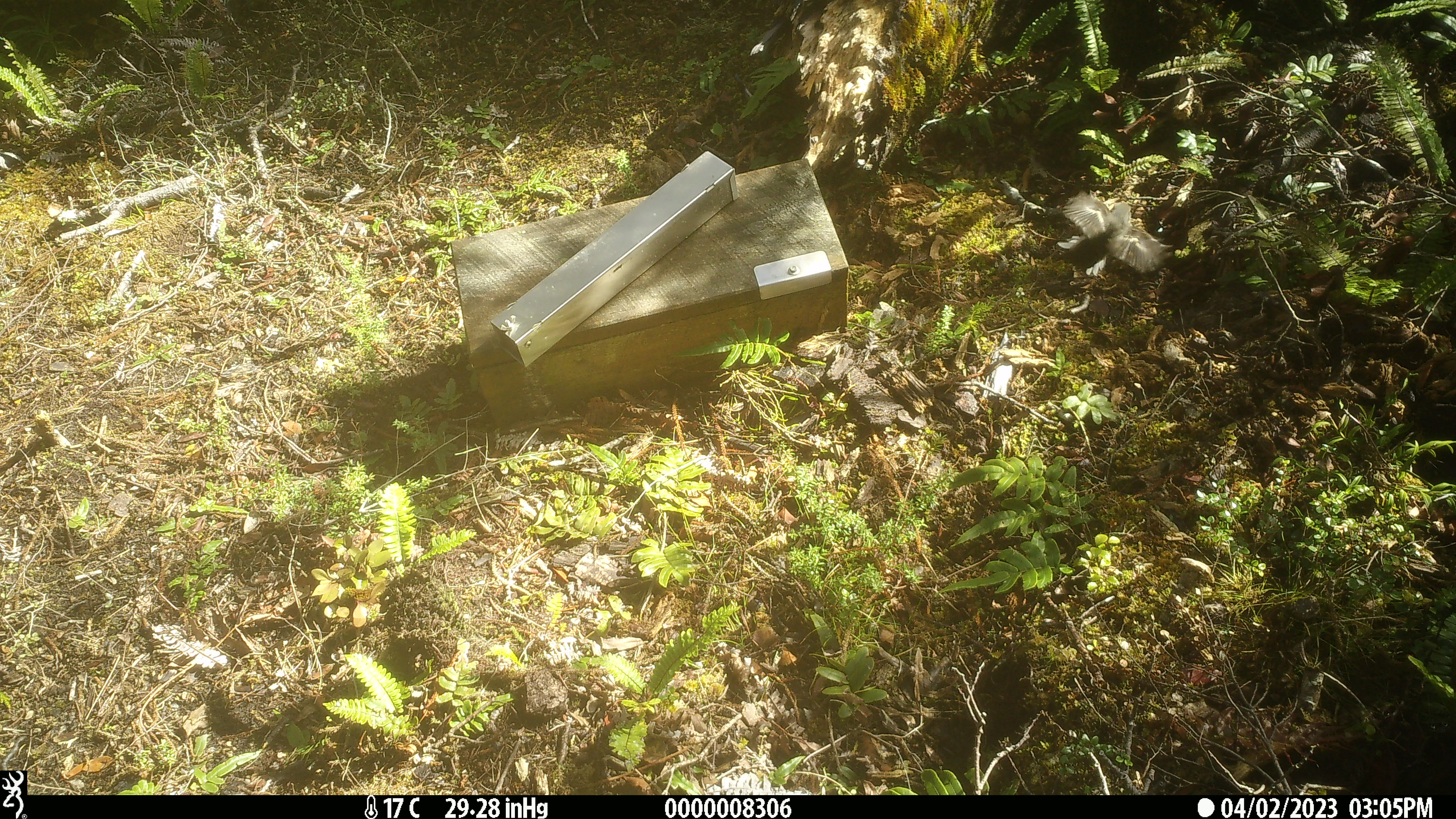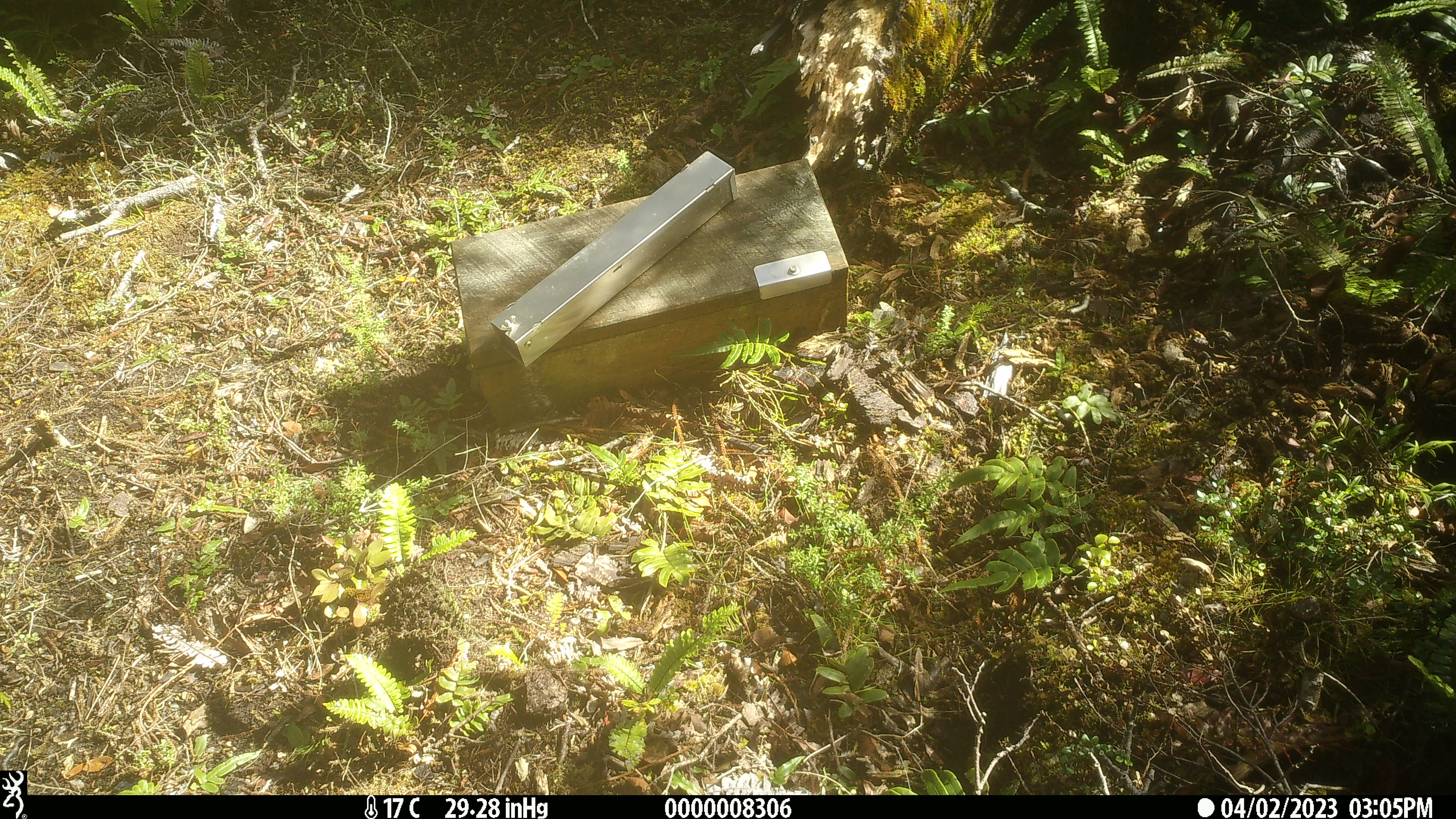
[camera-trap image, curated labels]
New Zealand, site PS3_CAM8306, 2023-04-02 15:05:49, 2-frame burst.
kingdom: Animalia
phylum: Chordata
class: Aves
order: Passeriformes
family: Petroicidae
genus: Petroica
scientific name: Petroica macrocephala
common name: tomtit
Tomtit (Petroica macrocephala).